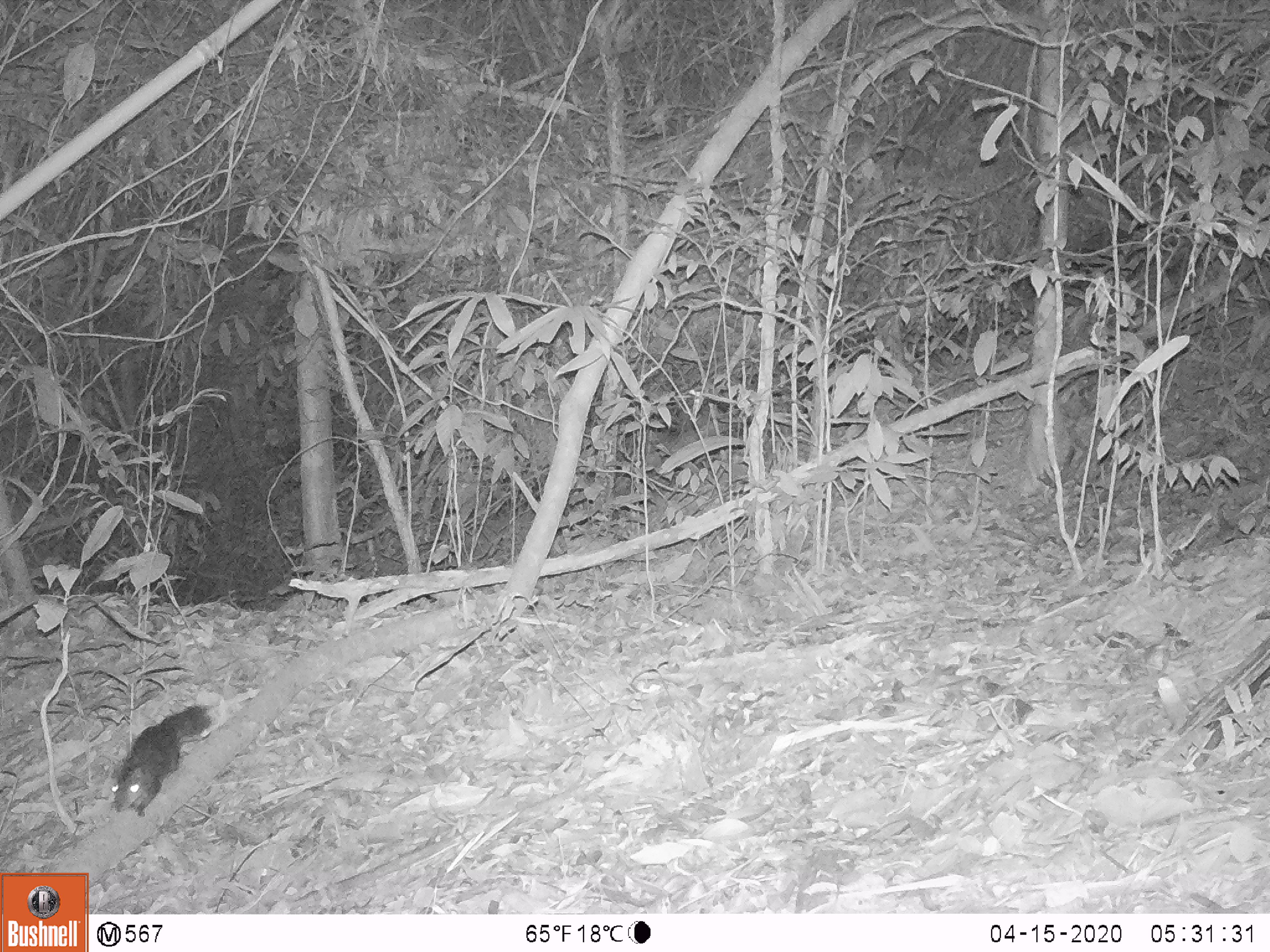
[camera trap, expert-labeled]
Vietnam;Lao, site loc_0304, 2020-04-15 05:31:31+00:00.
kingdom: Animalia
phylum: Chordata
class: Mammalia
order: Rodentia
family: Sciuridae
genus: Sciurus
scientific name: Sciurus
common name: squirrel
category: unidentified squirrel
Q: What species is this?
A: Unidentified squirrel (squirrel) (Sciurus).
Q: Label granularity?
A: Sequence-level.